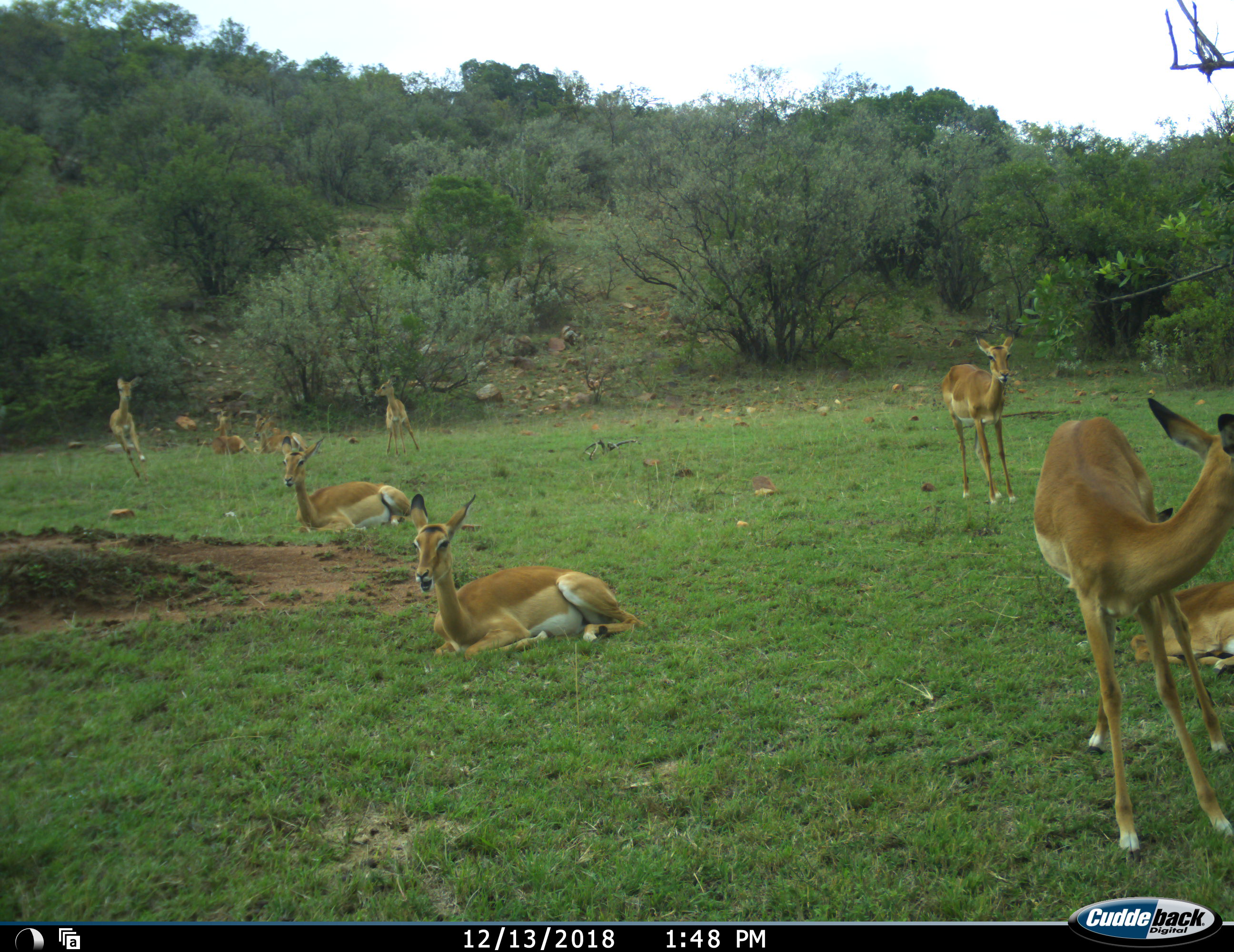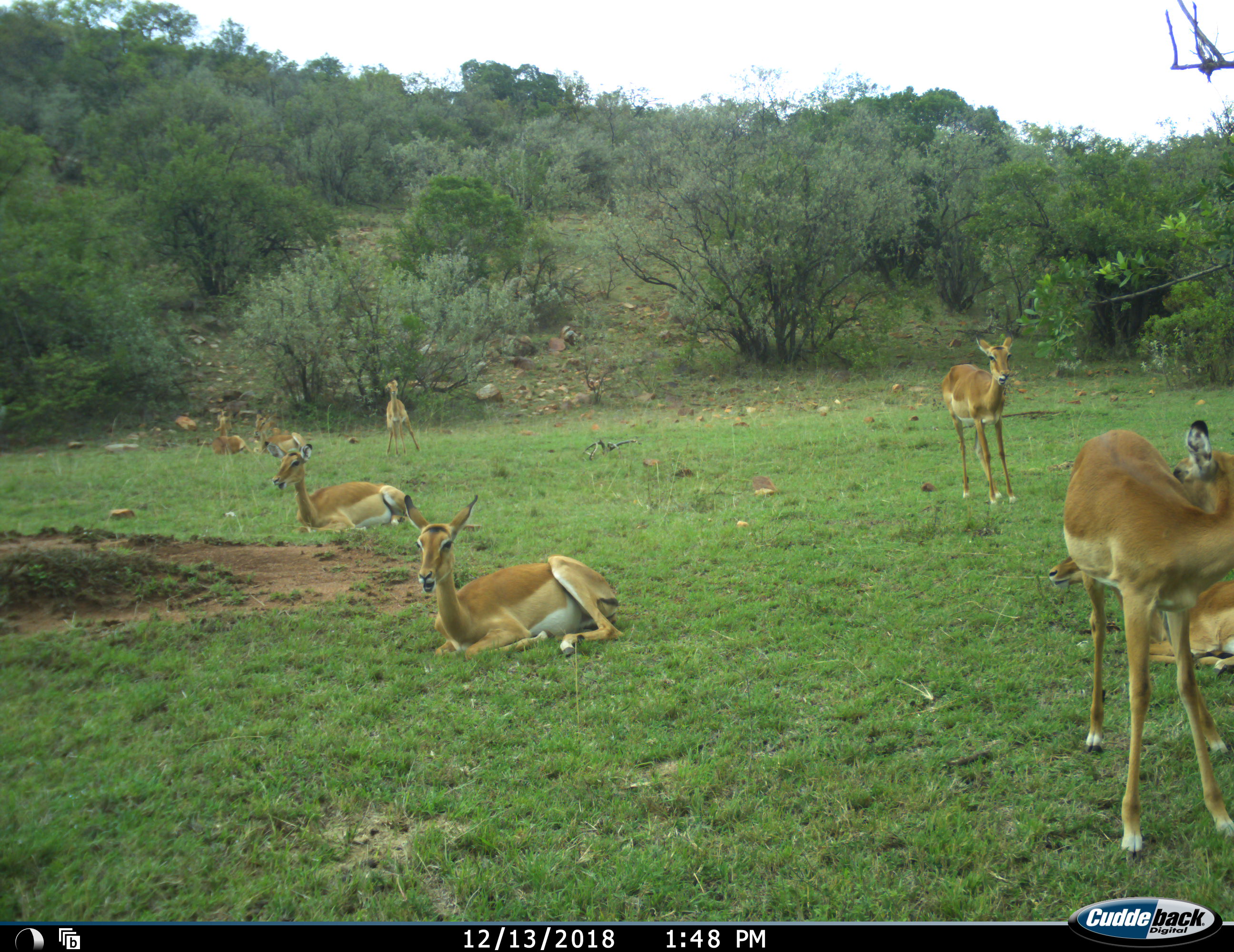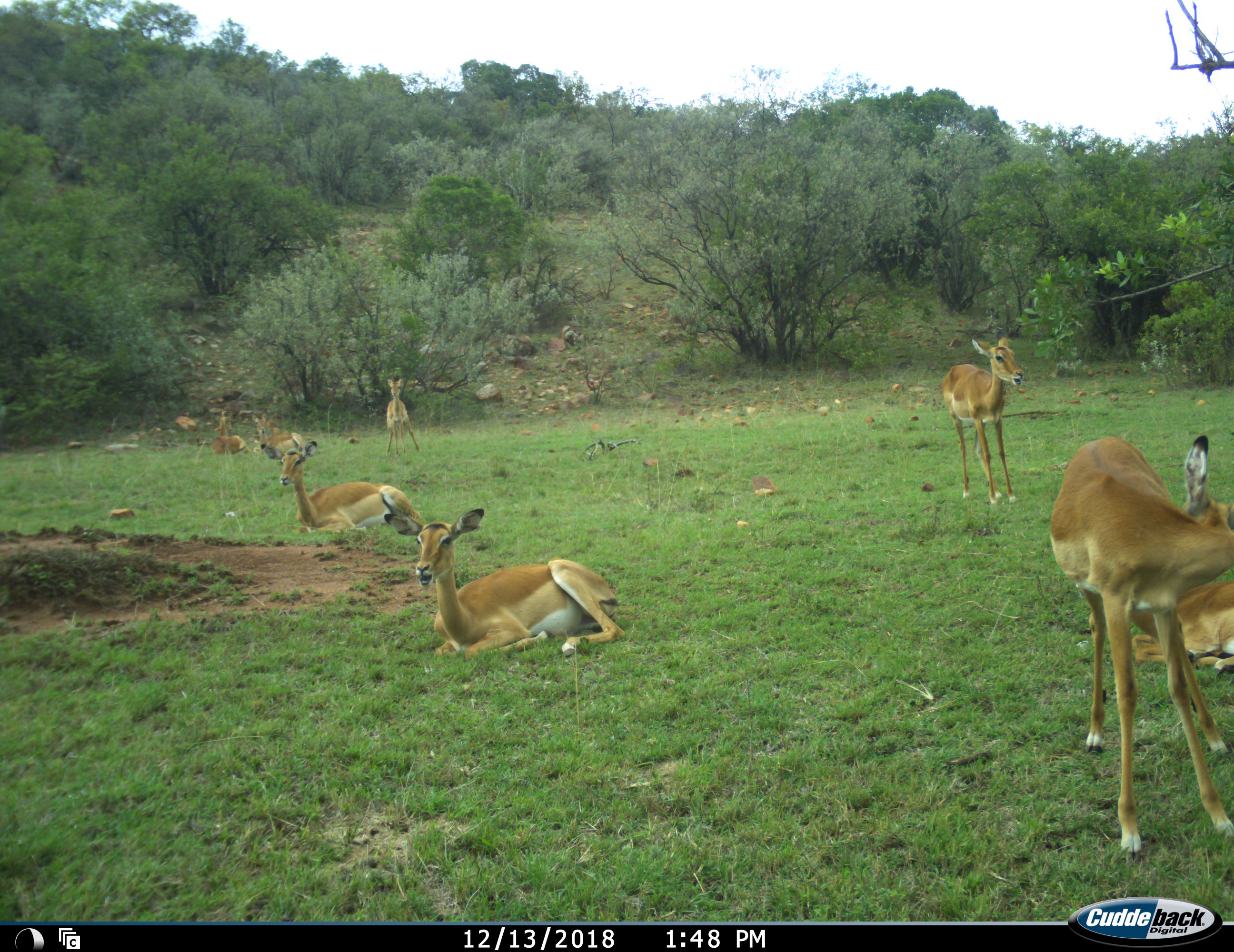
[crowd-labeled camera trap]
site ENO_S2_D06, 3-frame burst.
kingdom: Animalia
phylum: Chordata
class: Mammalia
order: Artiodactyla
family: Bovidae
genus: Aepyceros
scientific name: Aepyceros melampus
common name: impala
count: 9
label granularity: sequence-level